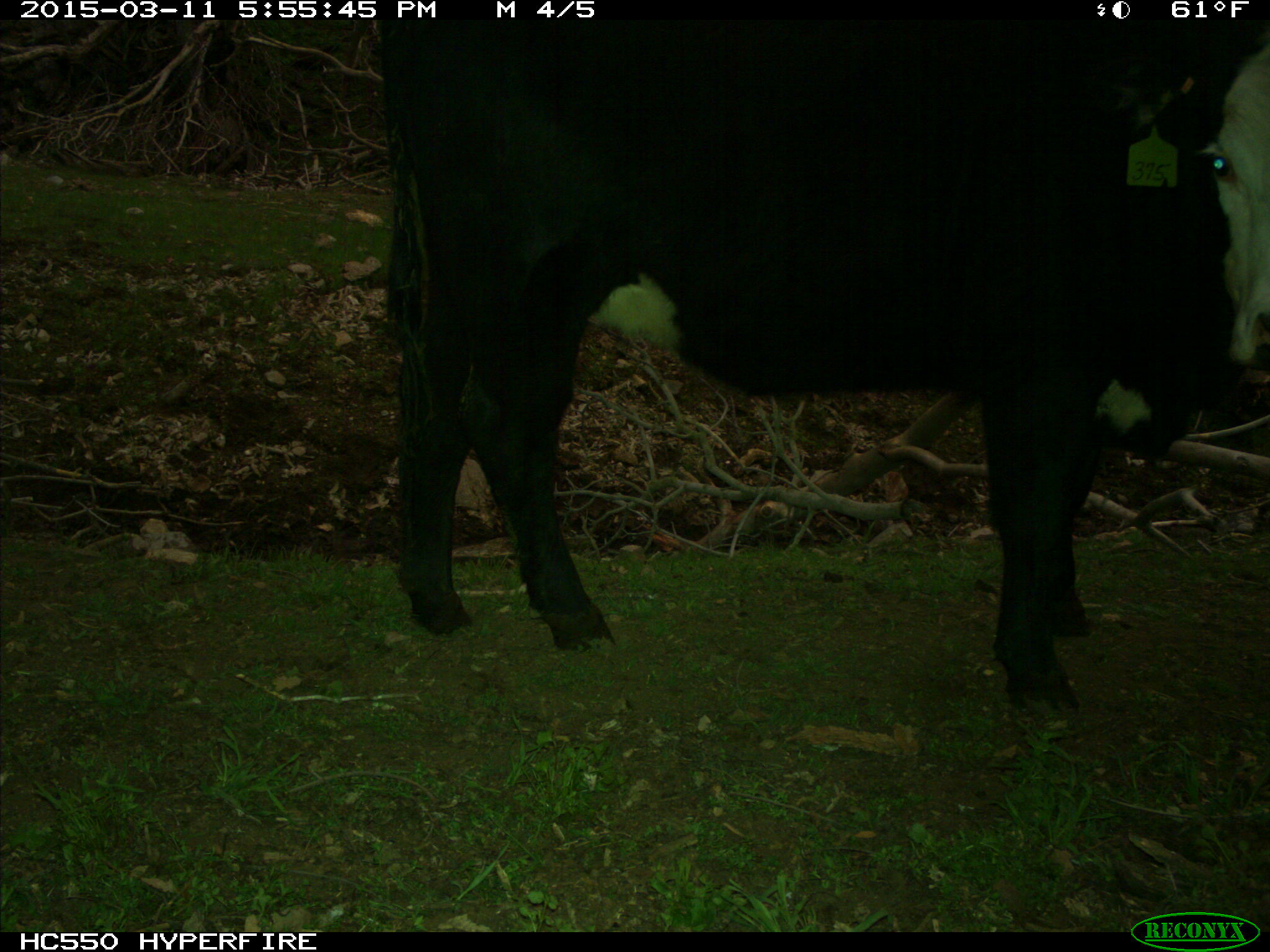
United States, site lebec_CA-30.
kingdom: Animalia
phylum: Chordata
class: Mammalia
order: Artiodactyla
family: Bovidae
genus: Bos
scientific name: Bos taurus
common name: domestic cow